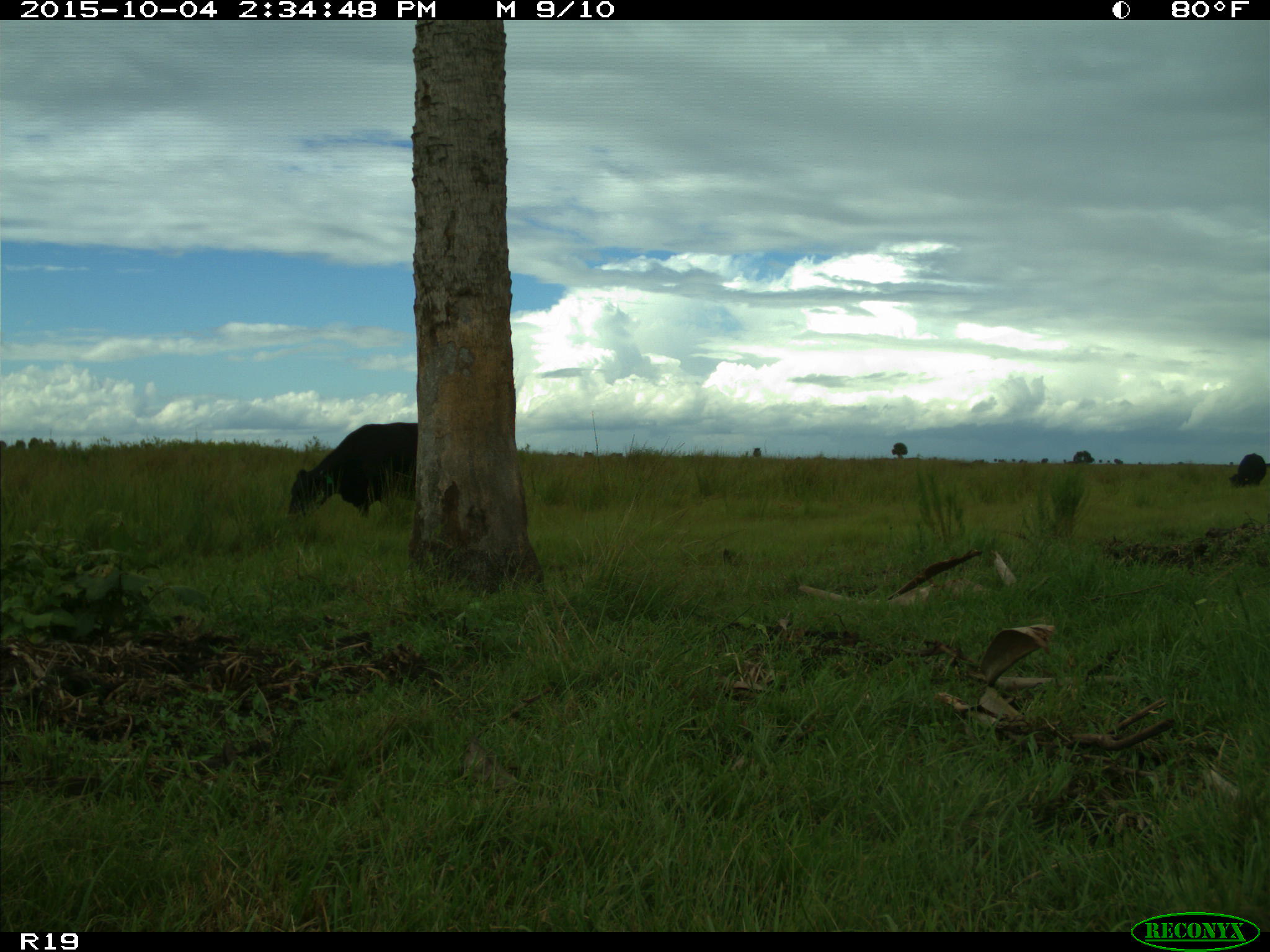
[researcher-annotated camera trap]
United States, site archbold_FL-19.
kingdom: Animalia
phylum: Chordata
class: Mammalia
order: Artiodactyla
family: Bovidae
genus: Bos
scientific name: Bos taurus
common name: domestic cow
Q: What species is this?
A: Bos taurus (domestic cow).